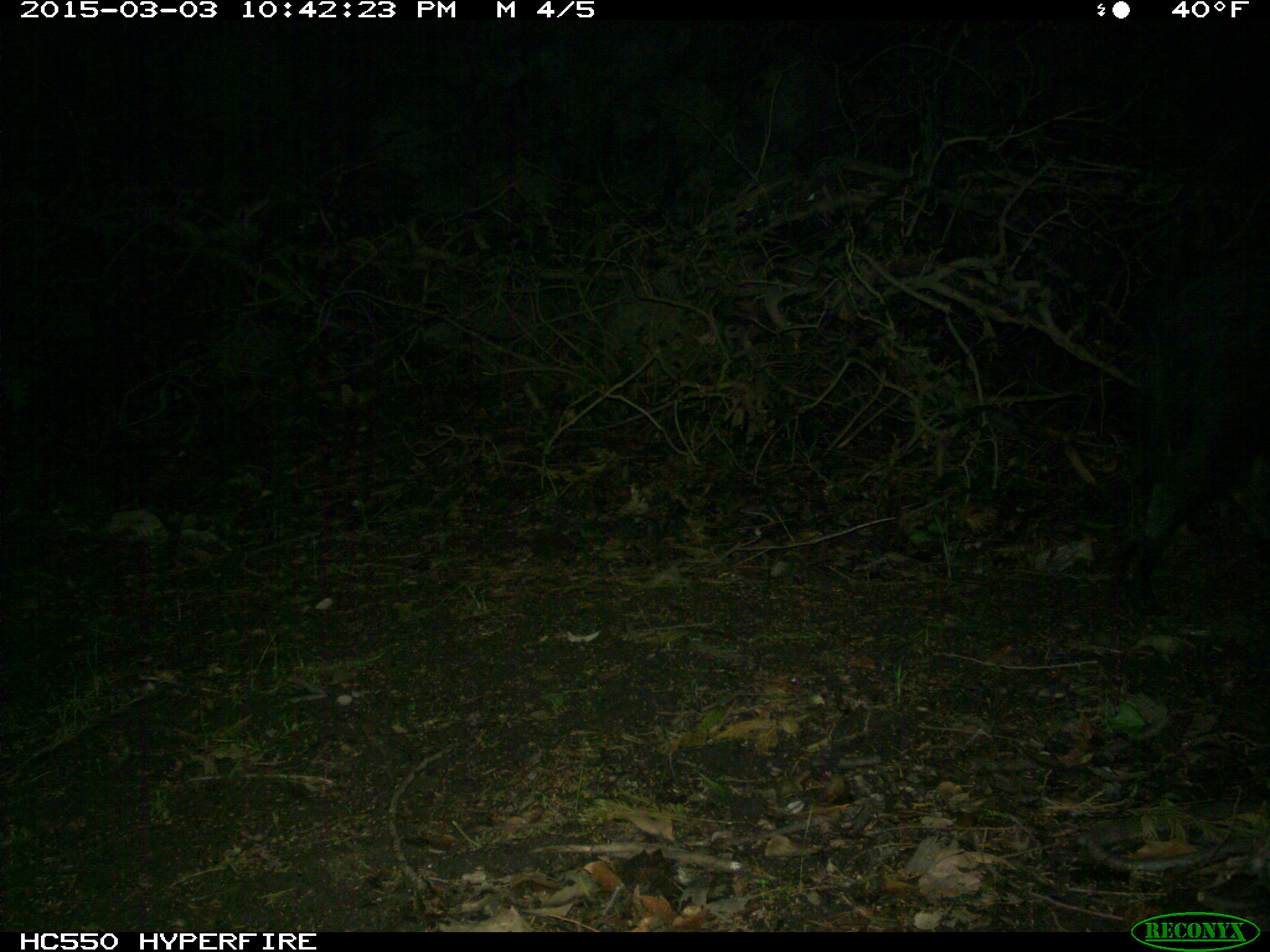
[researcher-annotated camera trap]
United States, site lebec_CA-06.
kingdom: Animalia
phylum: Chordata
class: Mammalia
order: Artiodactyla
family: Suidae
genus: Sus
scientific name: Sus scrofa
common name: wild boar